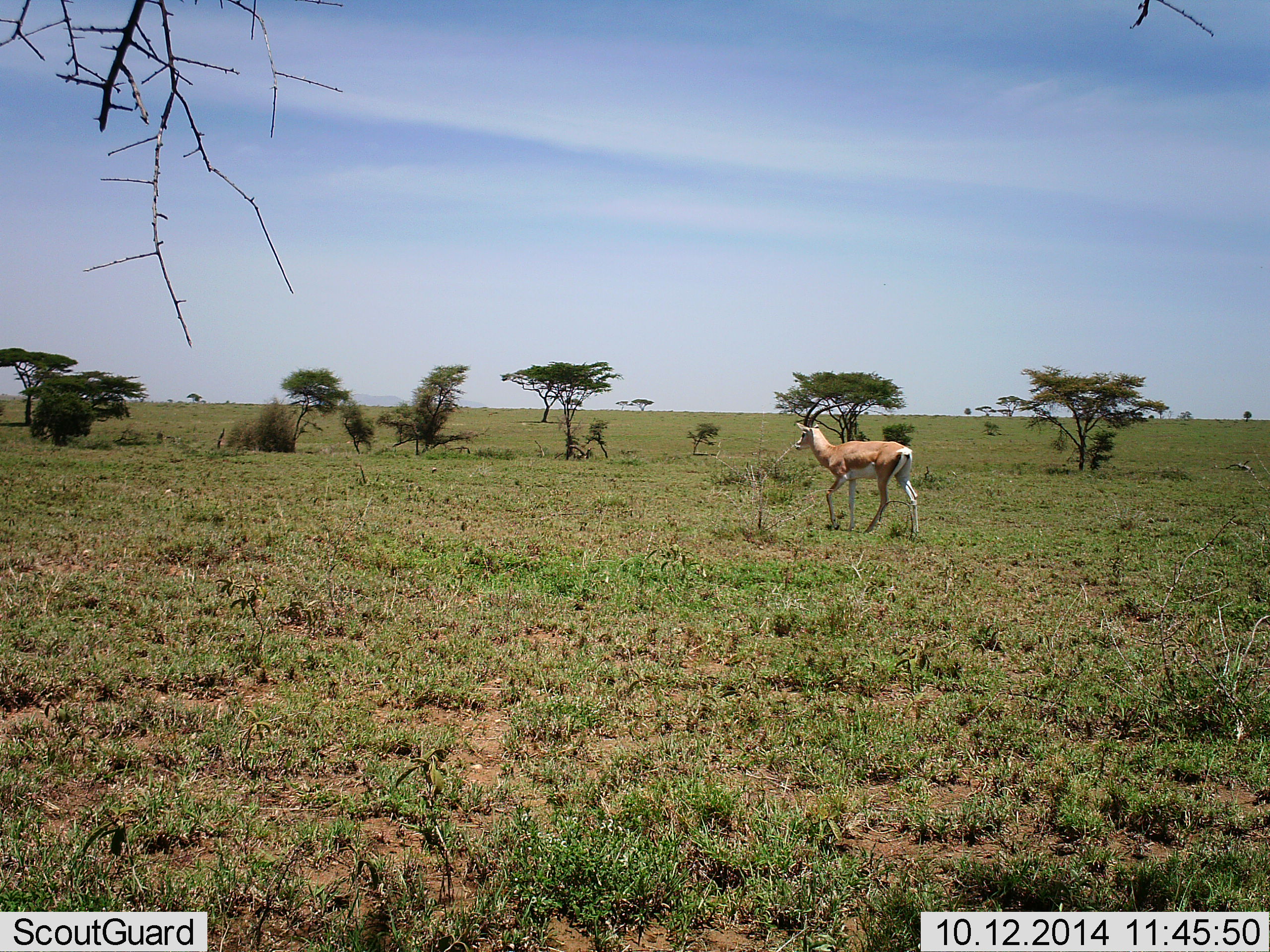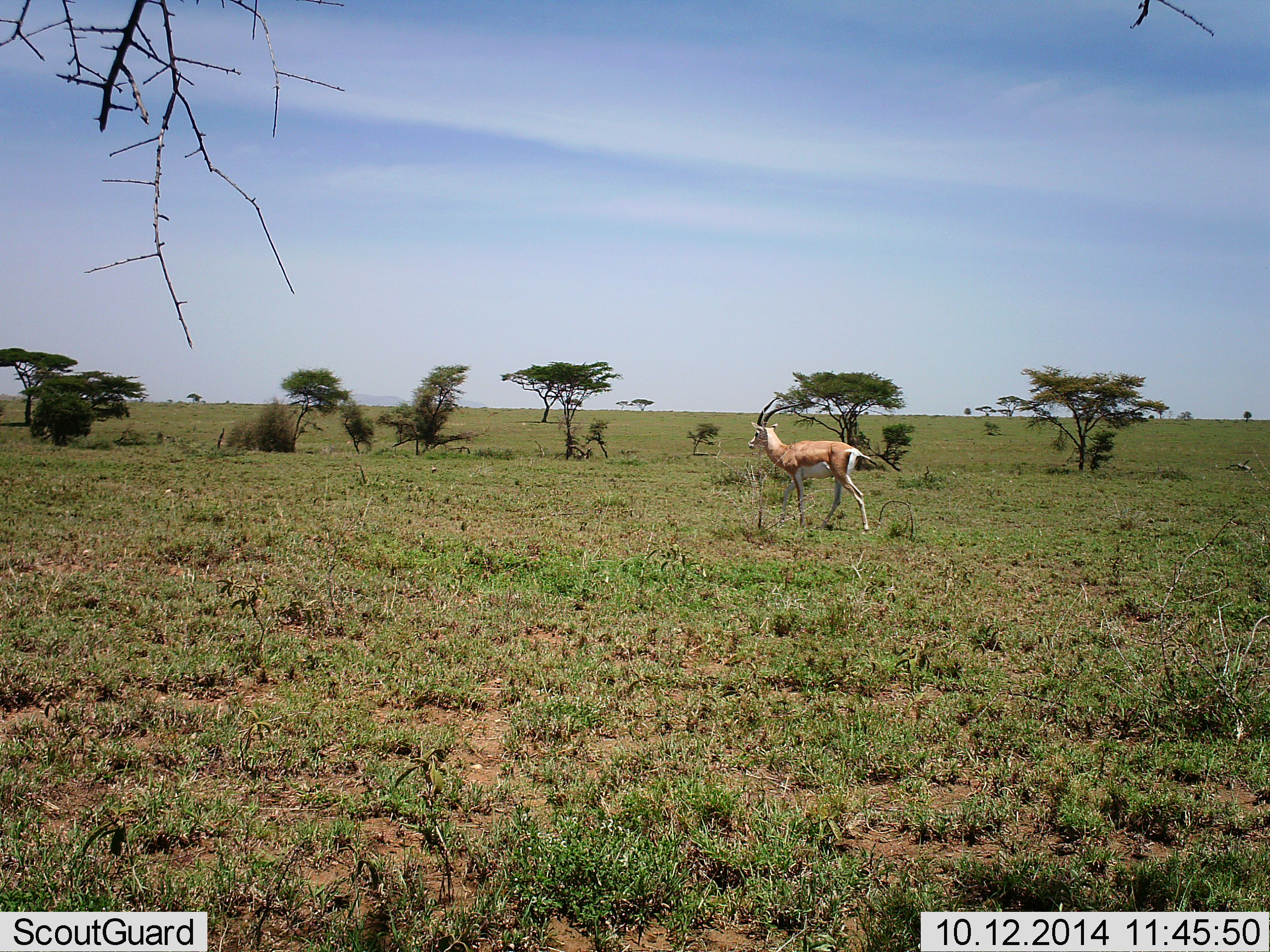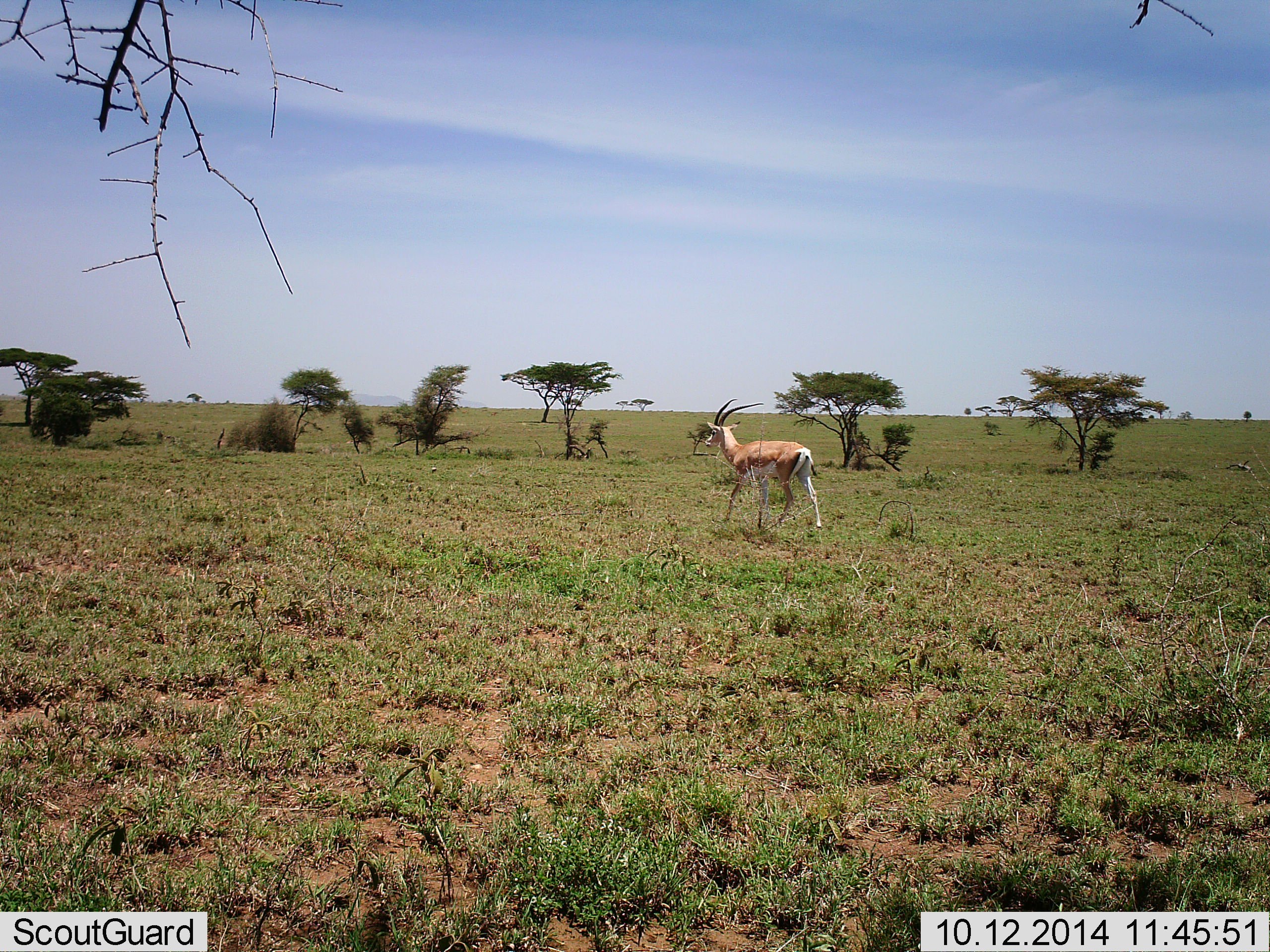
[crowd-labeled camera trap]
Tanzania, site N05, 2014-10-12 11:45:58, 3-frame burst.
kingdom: Animalia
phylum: Chordata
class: Mammalia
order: Artiodactyla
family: Bovidae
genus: Nanger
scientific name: Nanger granti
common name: grant's gazelle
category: gazellegrants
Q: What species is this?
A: Gazellegrants (grant's gazelle) (Nanger granti).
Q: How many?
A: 1.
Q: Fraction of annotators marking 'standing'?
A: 10%.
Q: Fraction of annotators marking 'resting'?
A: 0%.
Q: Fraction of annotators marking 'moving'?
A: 100%.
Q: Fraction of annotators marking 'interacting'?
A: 0%.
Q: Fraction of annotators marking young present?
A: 0%.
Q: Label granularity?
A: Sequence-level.